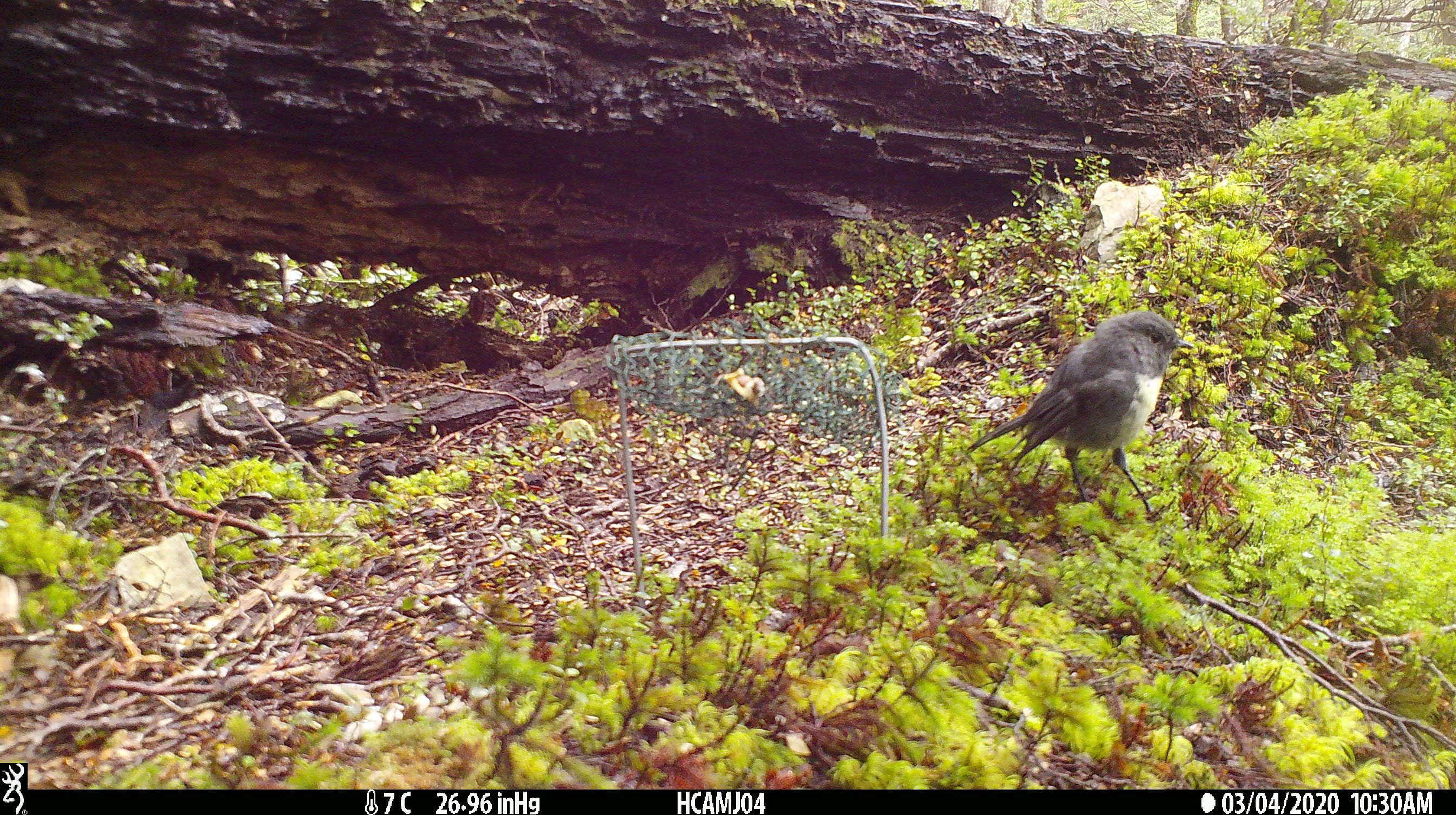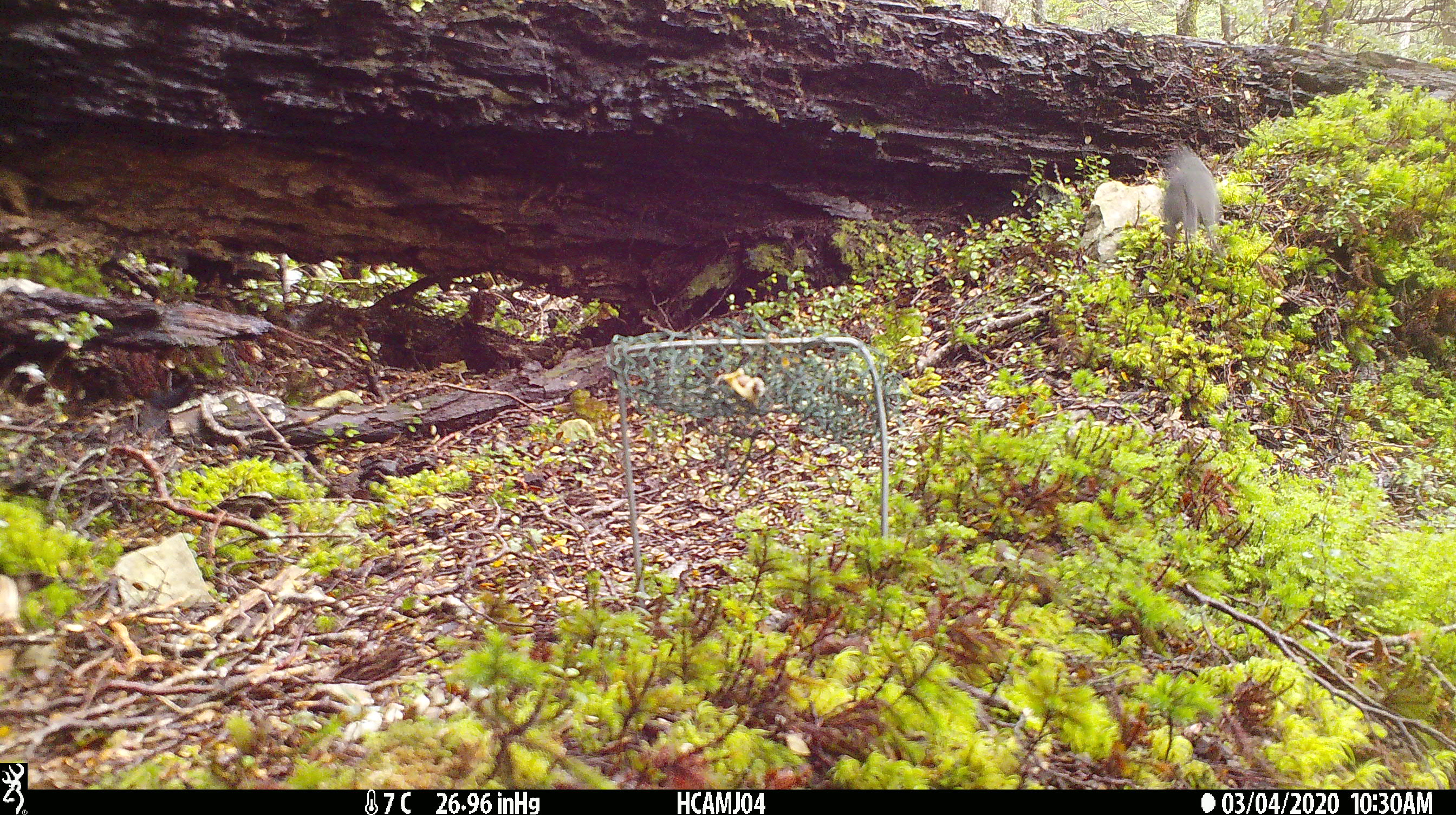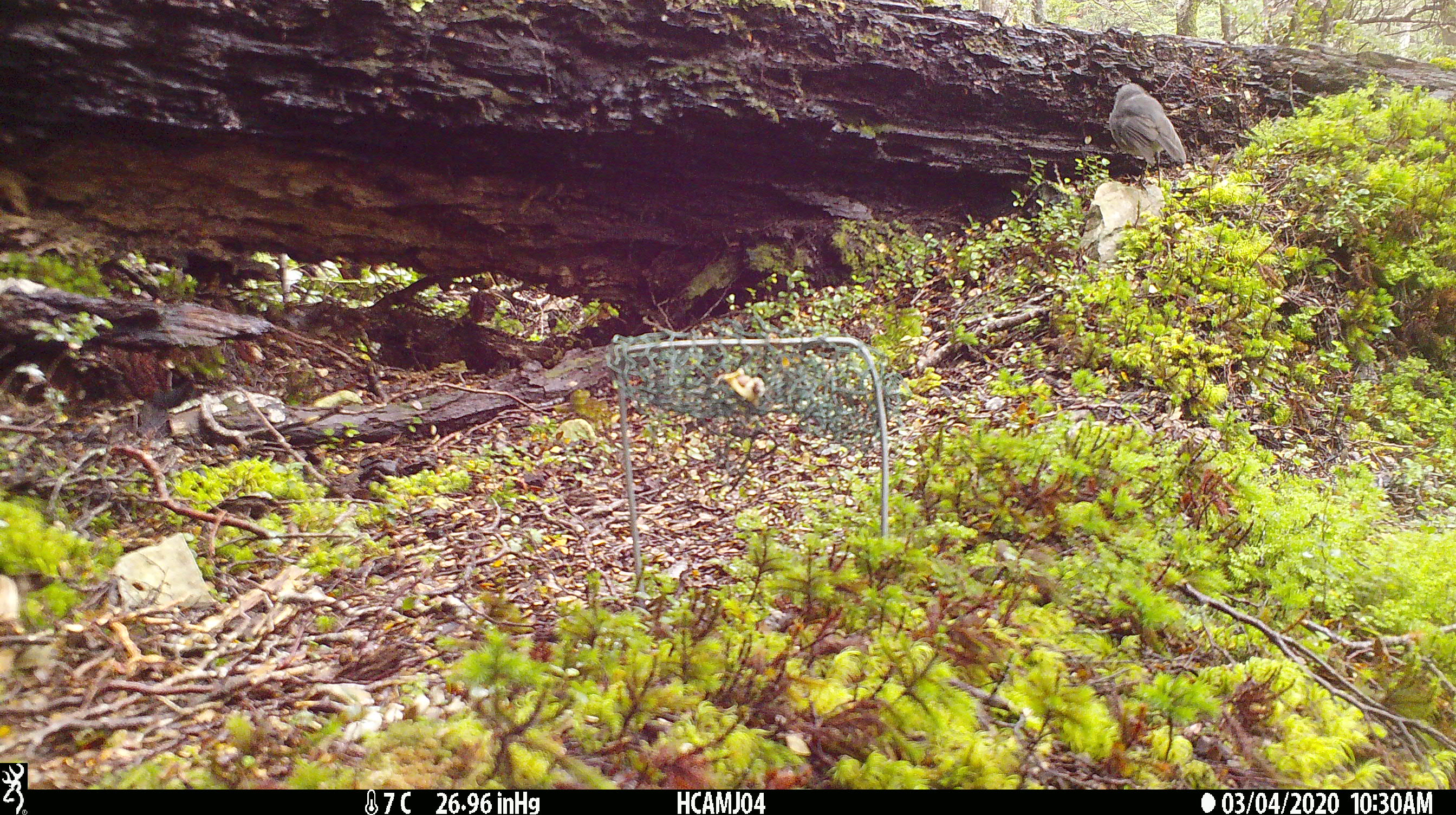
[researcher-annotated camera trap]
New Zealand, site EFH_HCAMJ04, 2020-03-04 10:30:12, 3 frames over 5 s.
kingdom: Animalia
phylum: Chordata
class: Aves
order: Passeriformes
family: Petroicidae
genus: Petroica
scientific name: Petroica australis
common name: new zealand robin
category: robin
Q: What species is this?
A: Robin (new zealand robin) (Petroica australis).